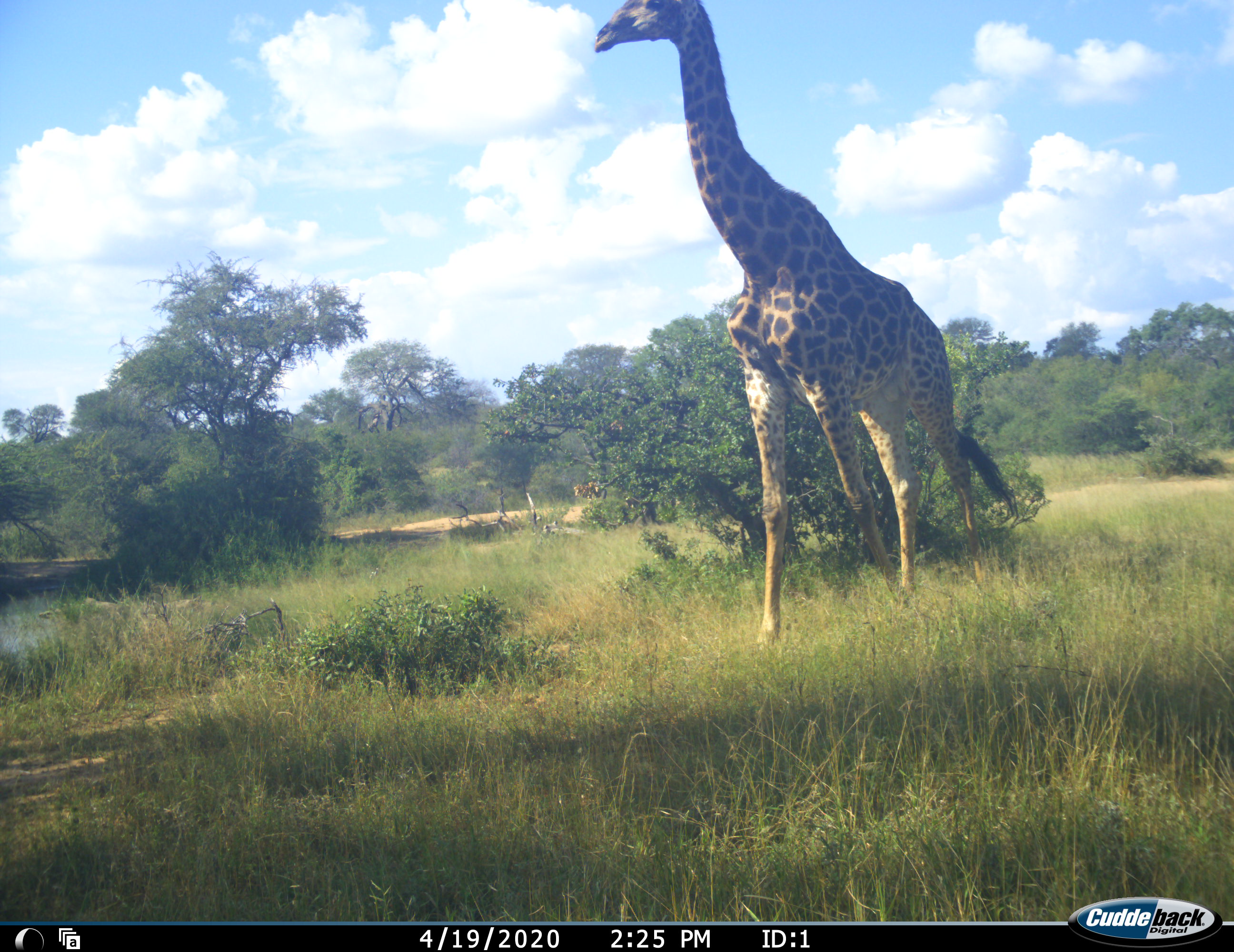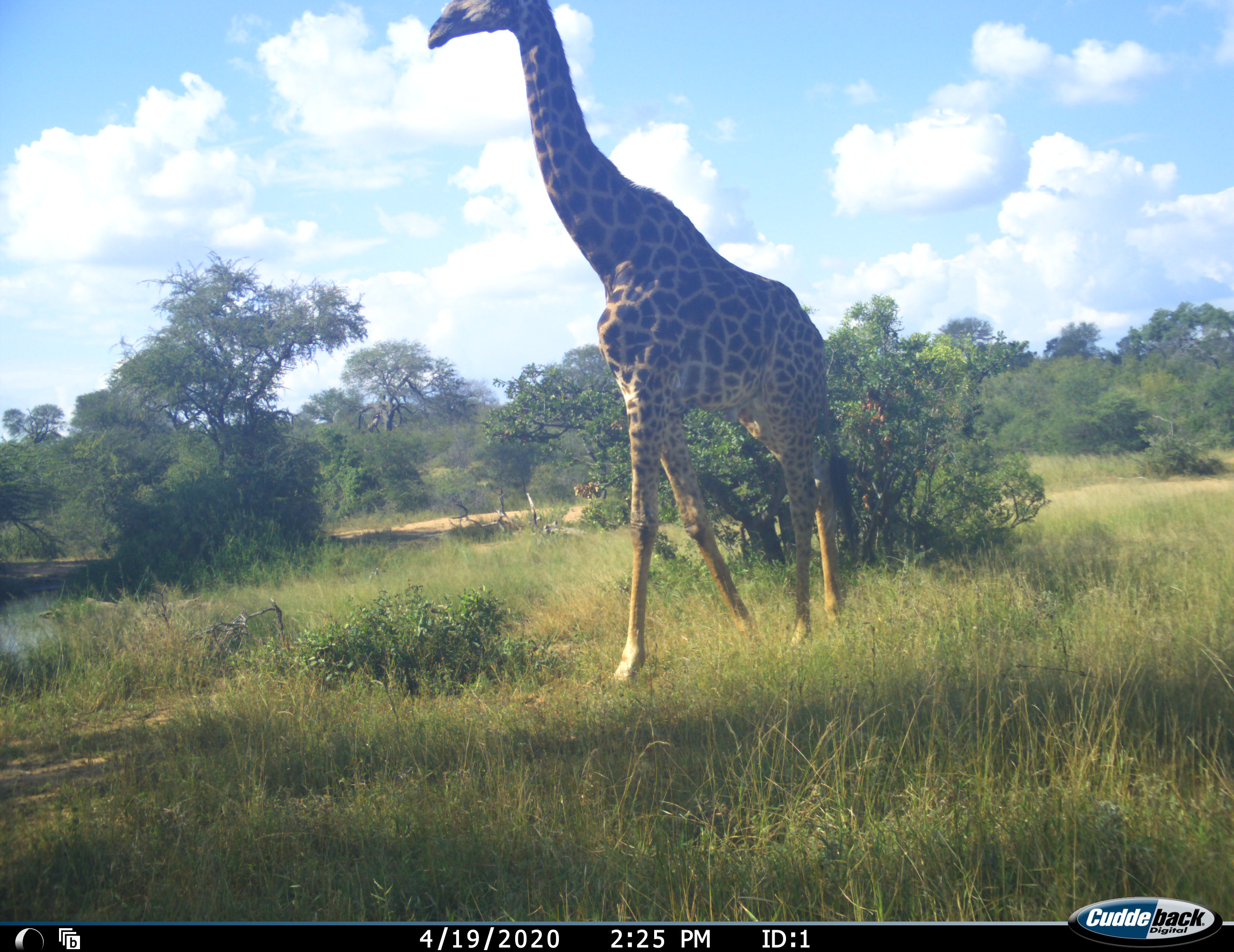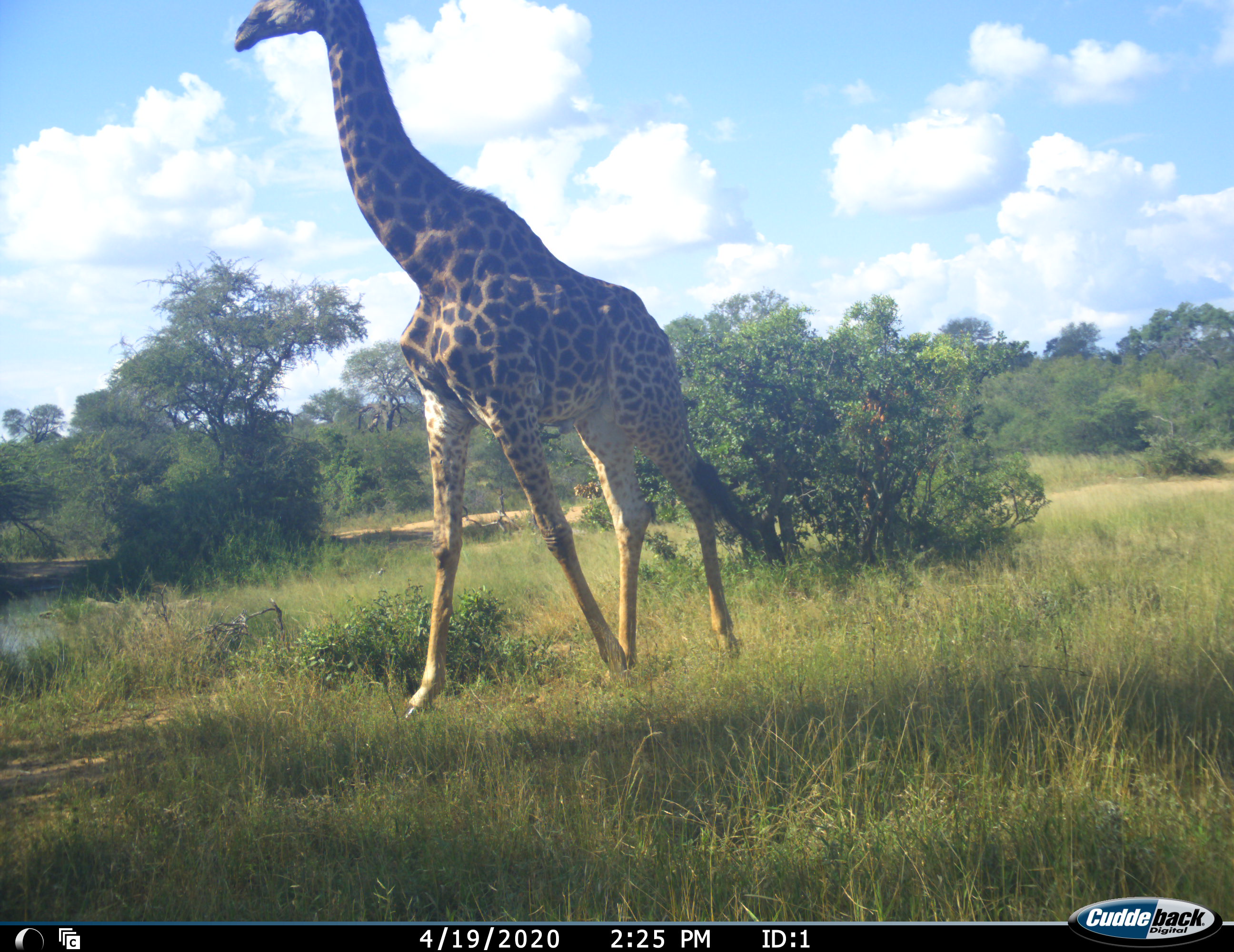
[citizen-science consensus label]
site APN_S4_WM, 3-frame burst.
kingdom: Animalia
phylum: Chordata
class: Mammalia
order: Artiodactyla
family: Giraffidae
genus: Giraffa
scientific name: Giraffa camelopardalis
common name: giraffe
Giraffe (Giraffa camelopardalis), count 1. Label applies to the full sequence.